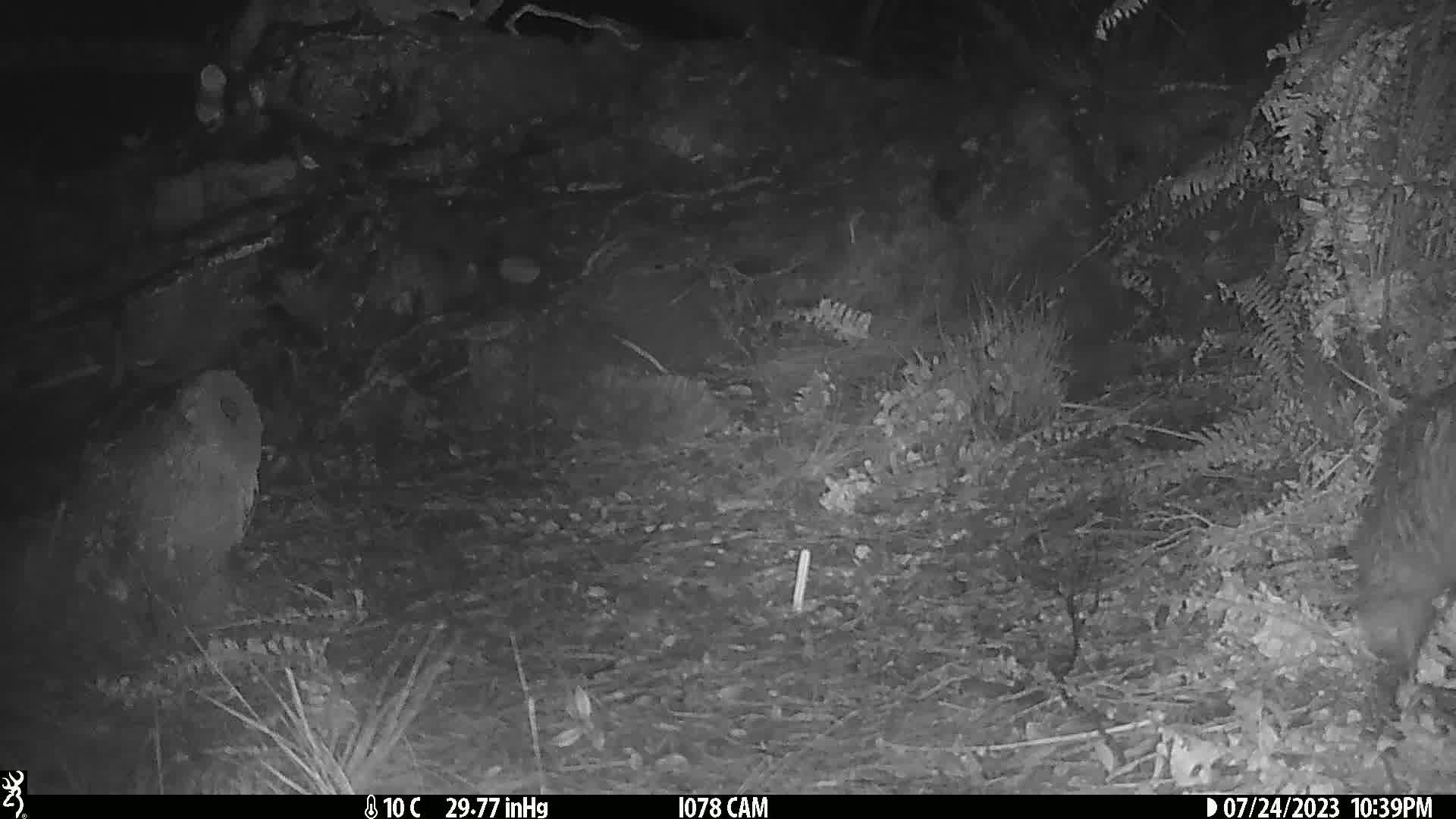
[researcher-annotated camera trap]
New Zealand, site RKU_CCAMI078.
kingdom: Animalia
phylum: Chordata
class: Aves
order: Apterygiformes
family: Apterygidae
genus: Apteryx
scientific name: Apteryx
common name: kiwi